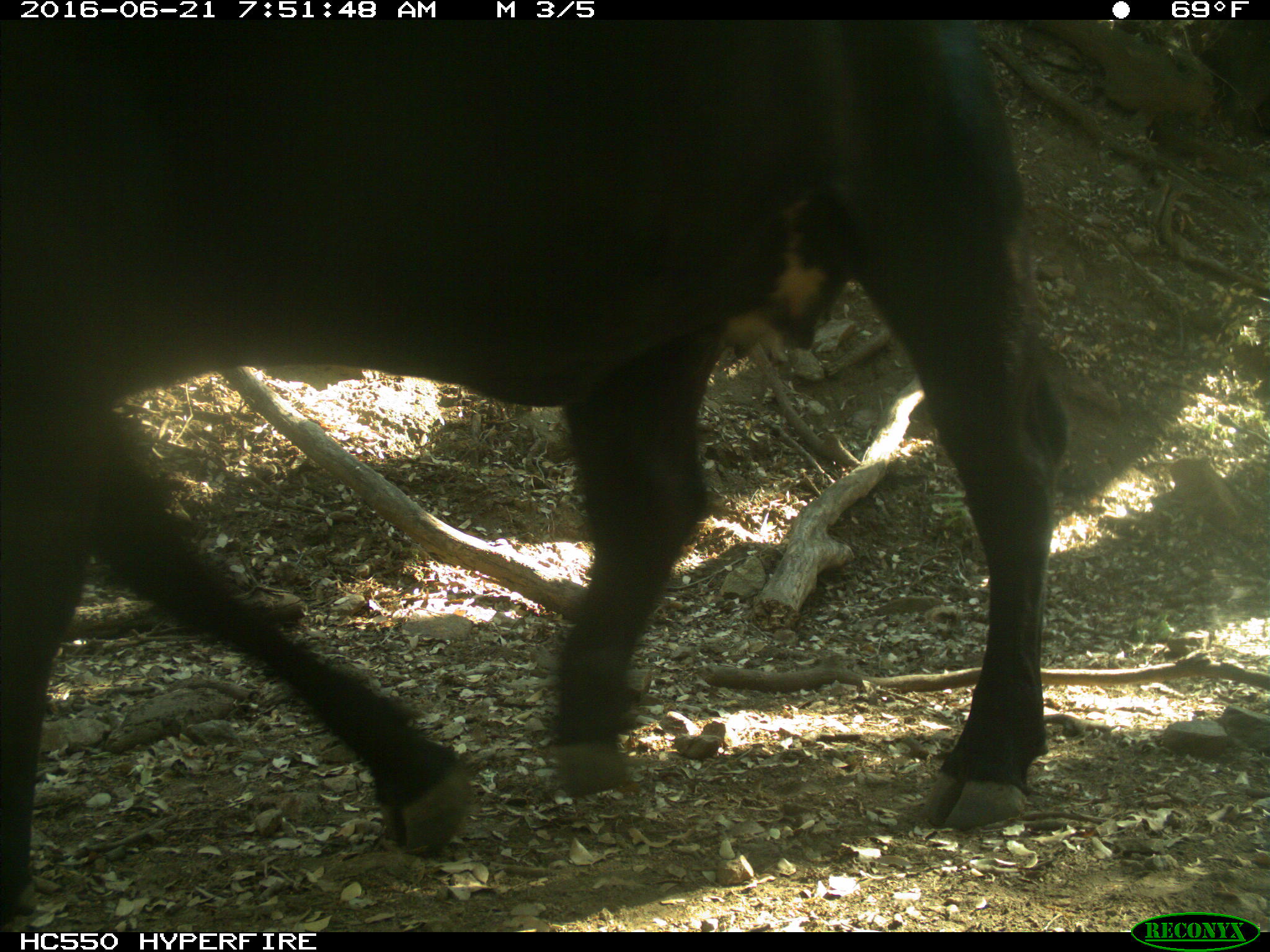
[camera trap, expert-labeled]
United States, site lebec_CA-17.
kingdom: Animalia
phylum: Chordata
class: Mammalia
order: Artiodactyla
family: Bovidae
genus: Bos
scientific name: Bos taurus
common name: domestic cow